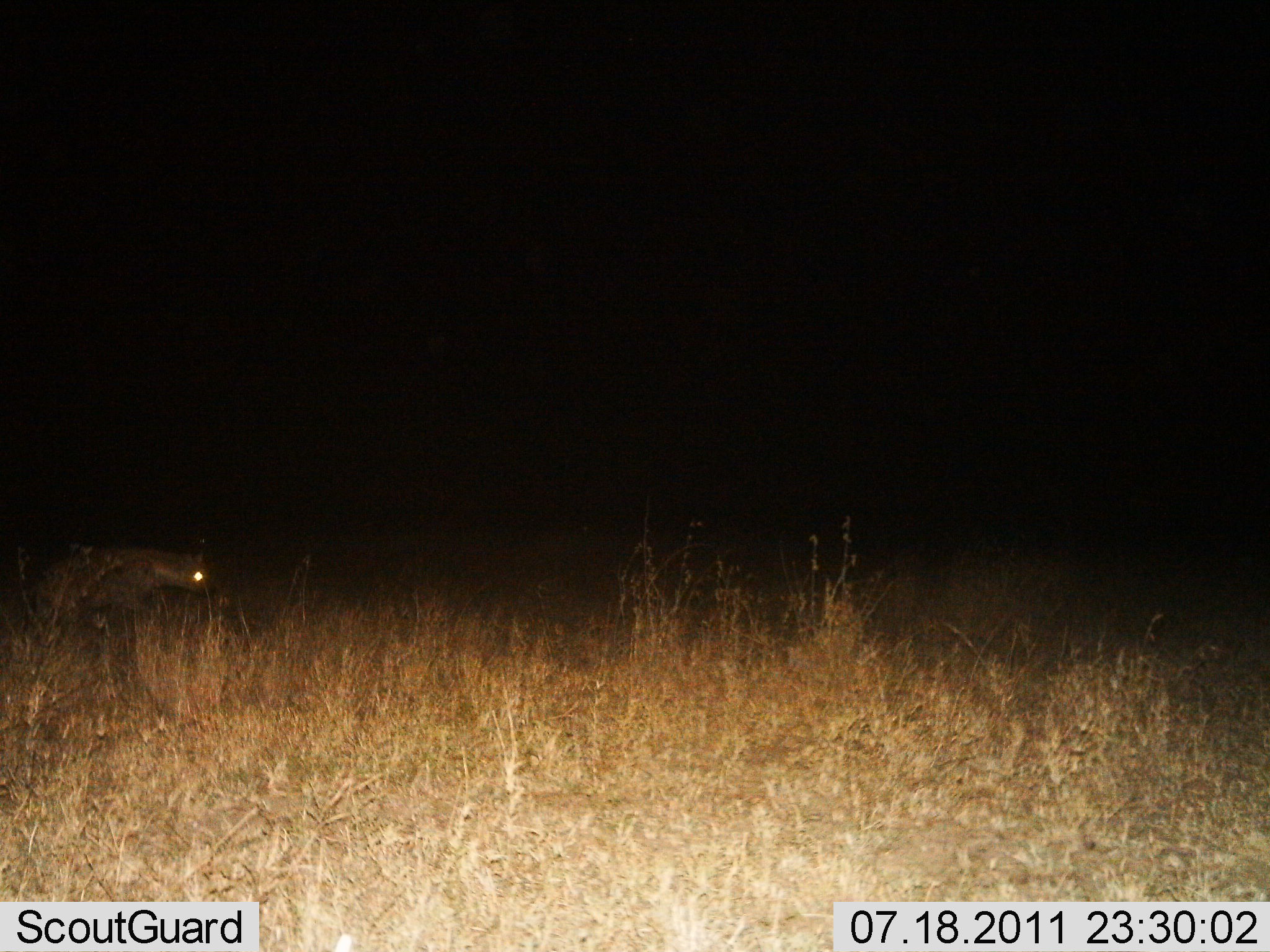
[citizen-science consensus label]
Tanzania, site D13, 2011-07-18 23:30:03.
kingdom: Animalia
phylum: Chordata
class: Mammalia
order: Carnivora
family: Hyaenidae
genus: Crocuta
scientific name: Crocuta crocuta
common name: spotted hyena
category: hyenaspotted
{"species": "hyenaspotted (spotted hyena) (Crocuta crocuta)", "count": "1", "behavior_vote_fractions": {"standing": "18%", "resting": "0%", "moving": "82%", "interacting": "0%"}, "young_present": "0%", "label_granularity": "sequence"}